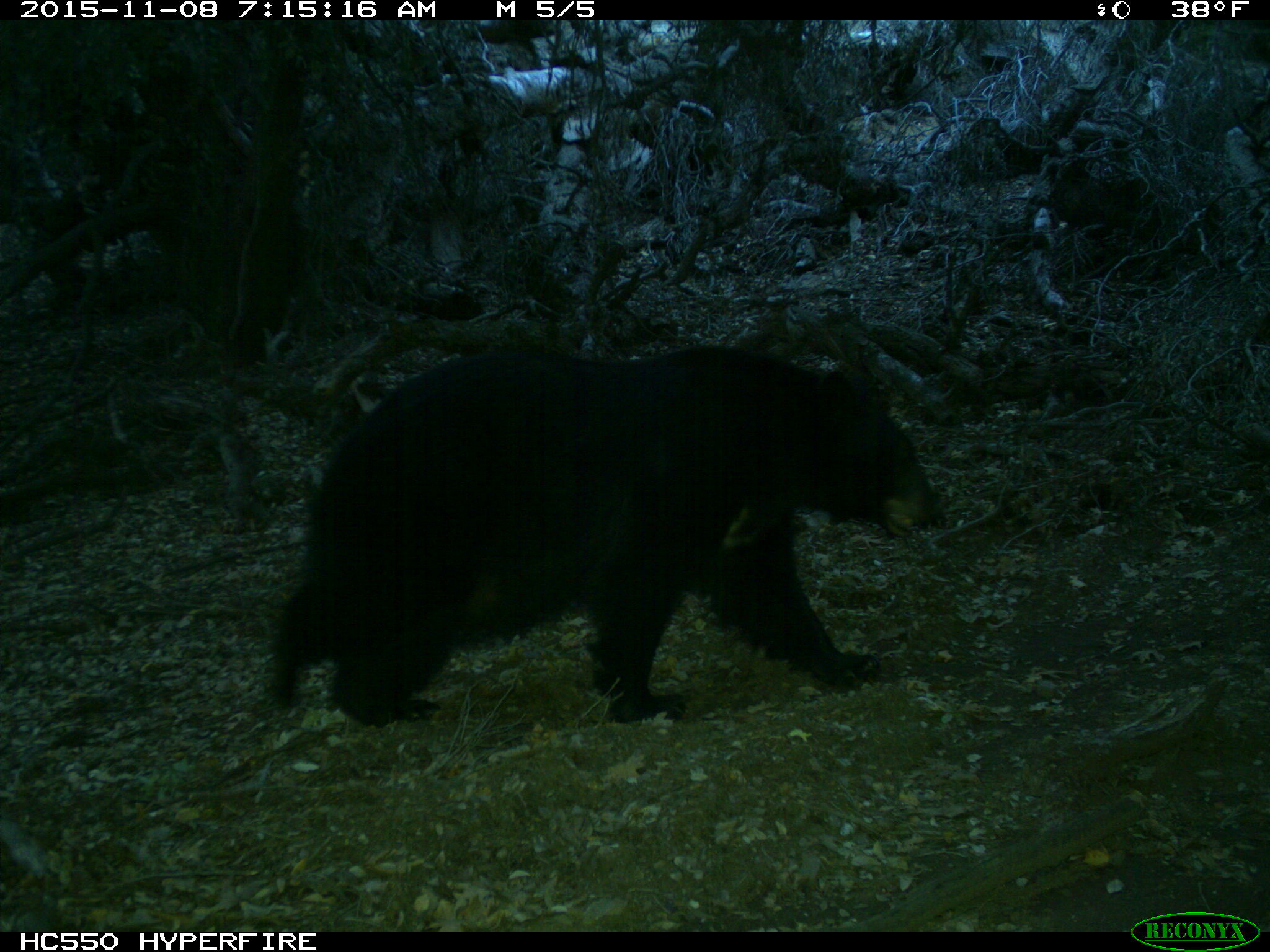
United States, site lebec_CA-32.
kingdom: Animalia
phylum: Chordata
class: Mammalia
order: Carnivora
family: Ursidae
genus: Ursus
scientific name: Ursus americanus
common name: american black bear